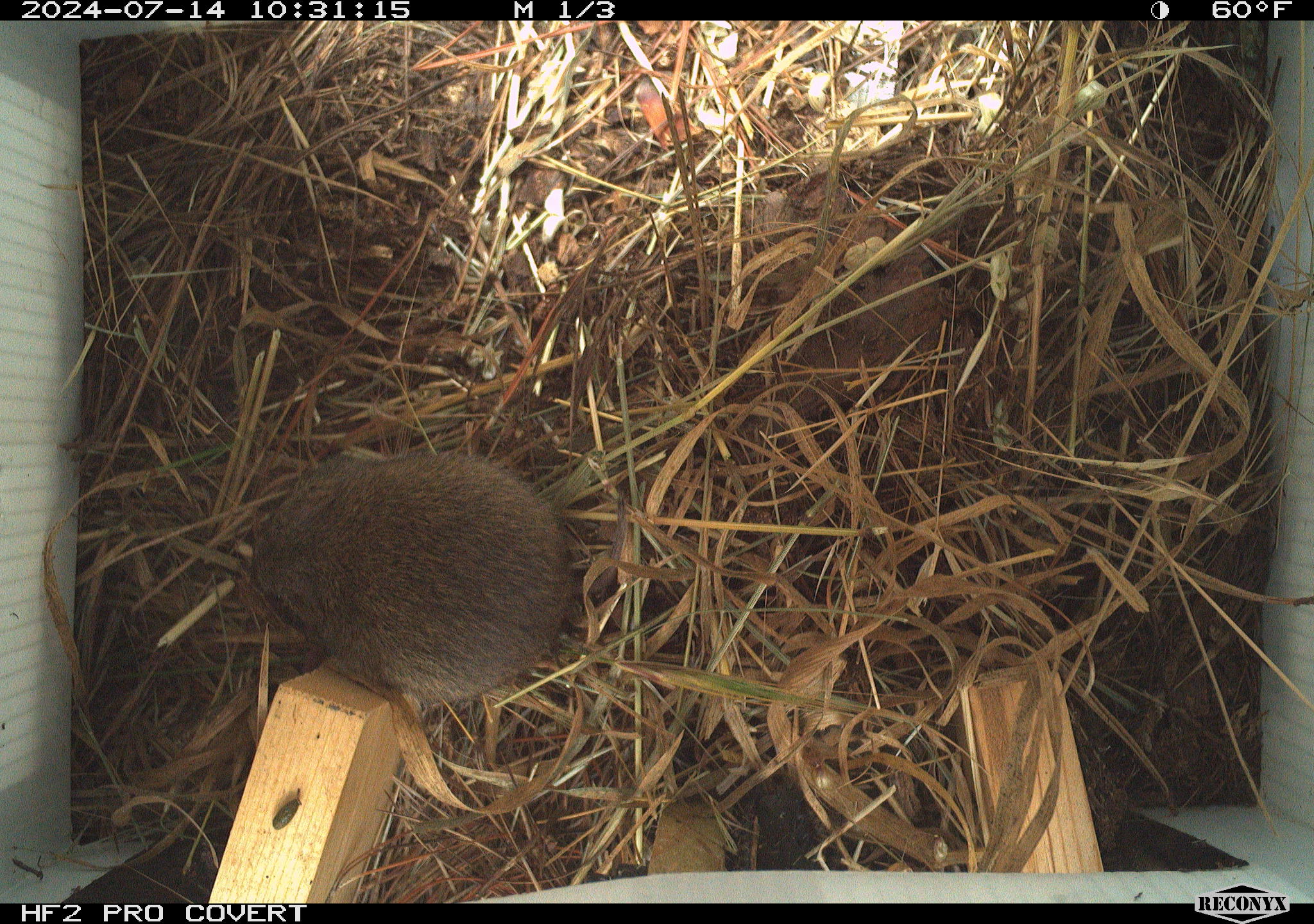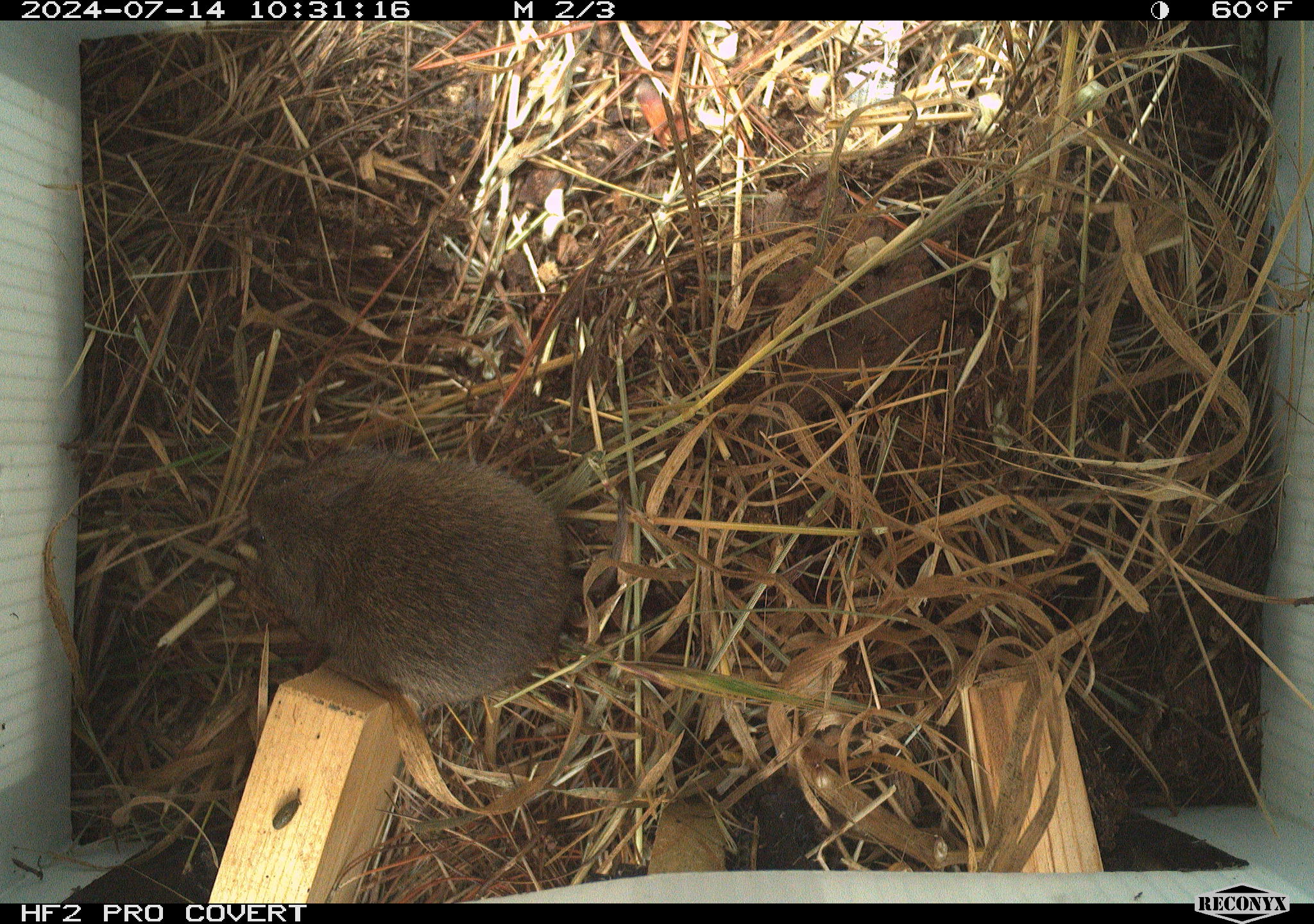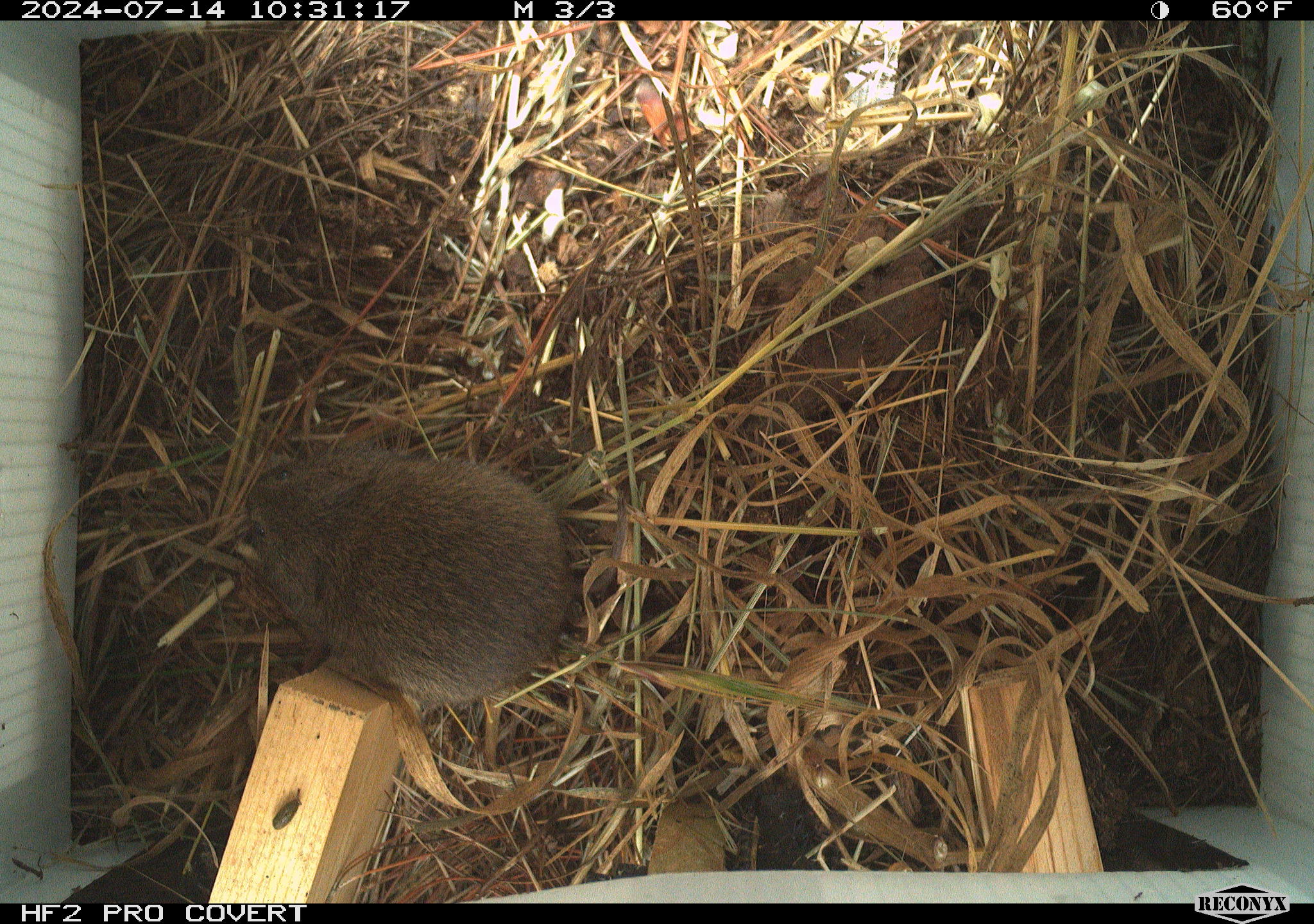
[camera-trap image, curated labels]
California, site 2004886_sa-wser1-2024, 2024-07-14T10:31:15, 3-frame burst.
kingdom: Animalia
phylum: Chordata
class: Mammalia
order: Rodentia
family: Cricetidae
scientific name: Arvicolinae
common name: voles, lemmings, and muskrats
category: arvicolinae subfamily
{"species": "arvicolinae subfamily (voles, lemmings, and muskrats) (Arvicolinae)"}